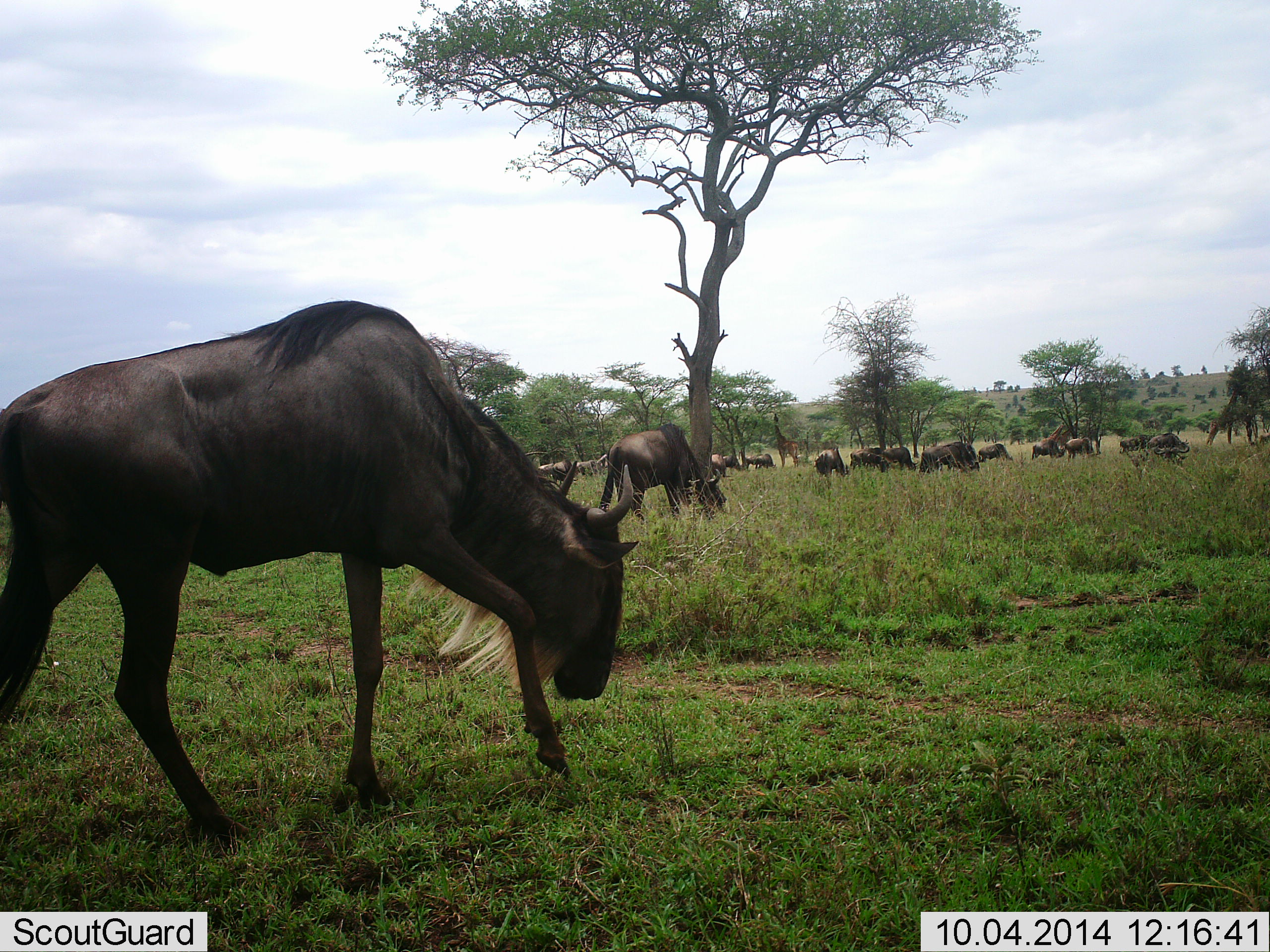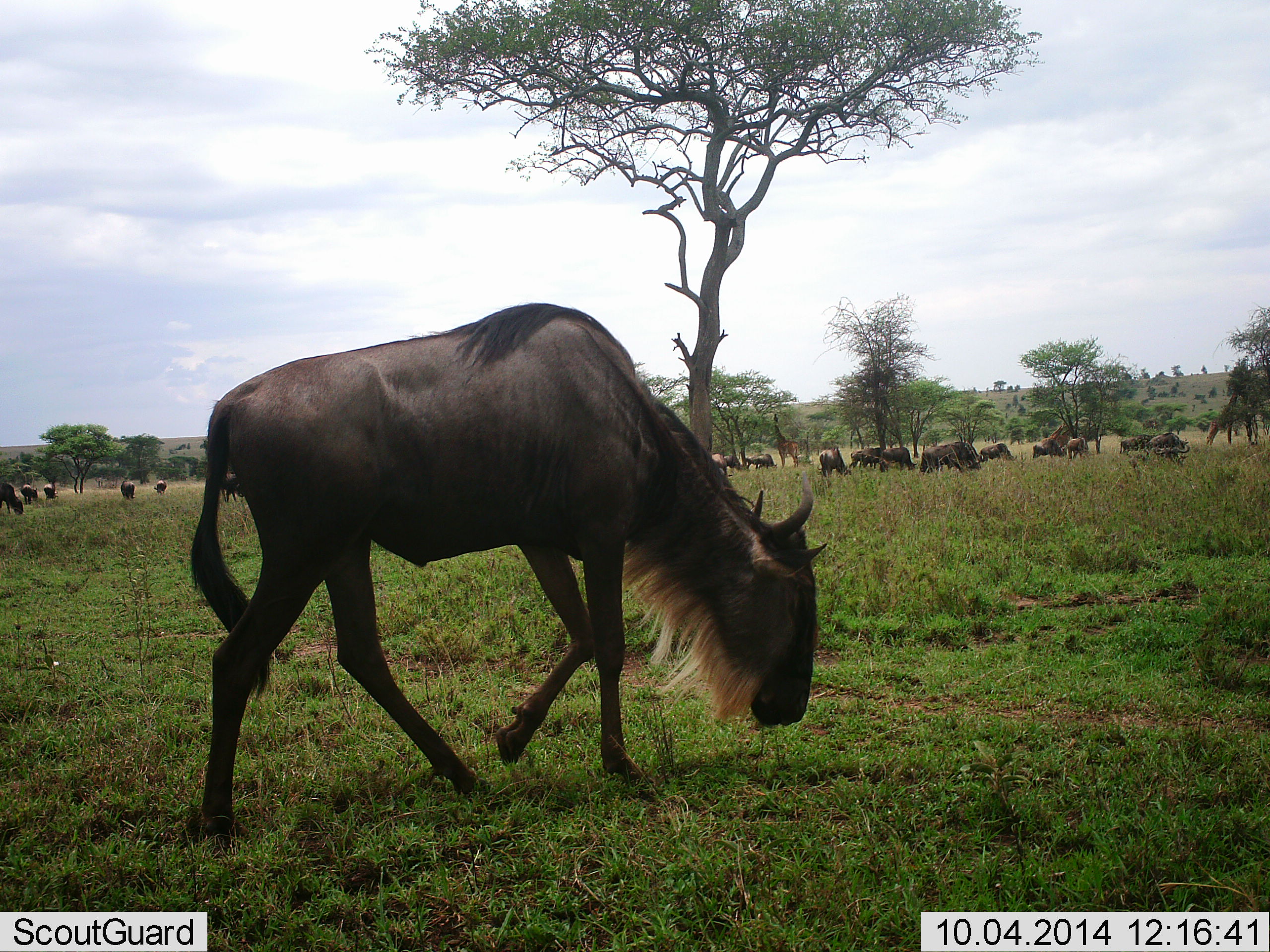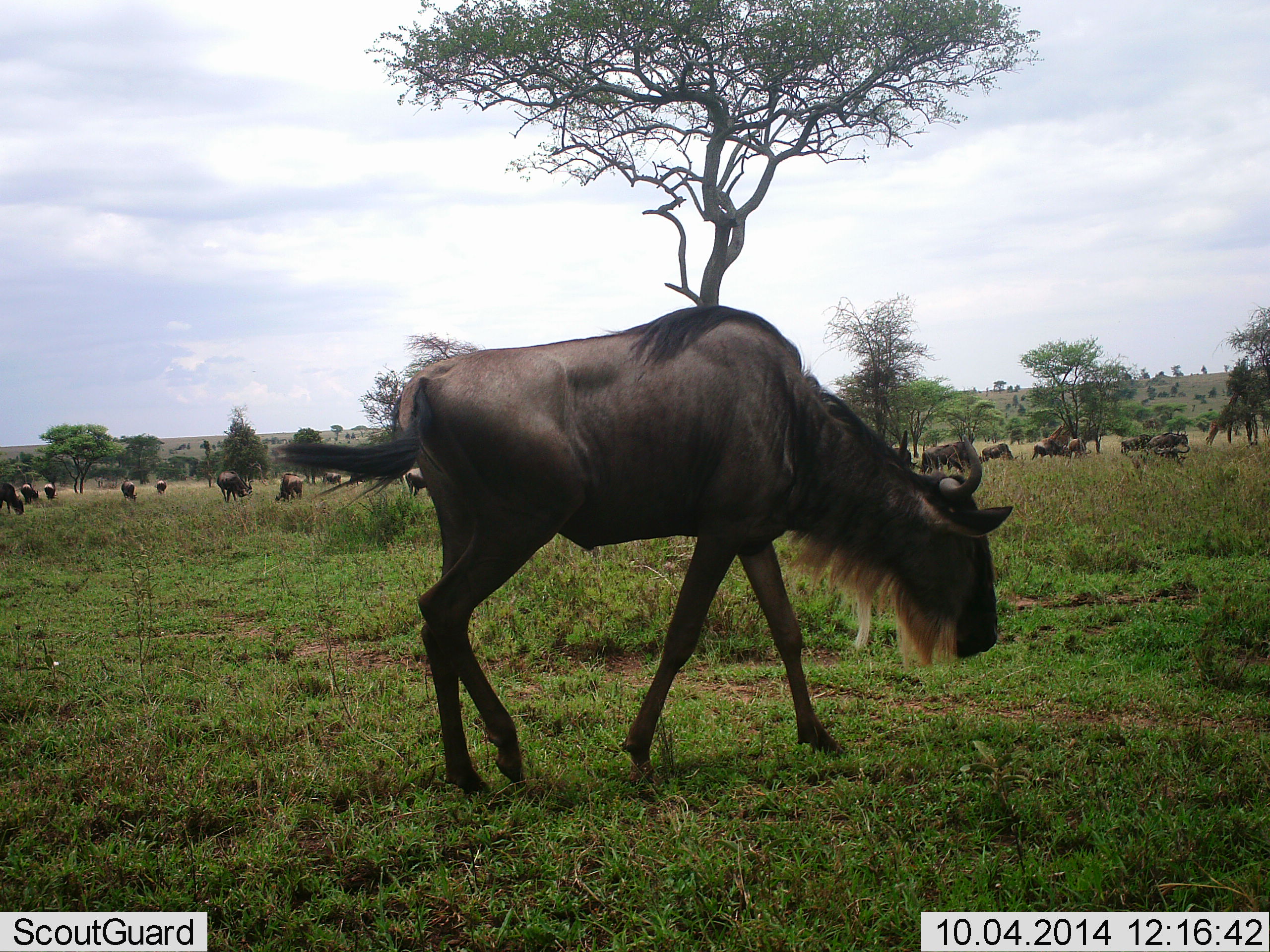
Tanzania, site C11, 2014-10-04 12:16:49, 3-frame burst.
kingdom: Animalia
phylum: Chordata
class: Mammalia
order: Artiodactyla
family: Bovidae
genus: Connochaetes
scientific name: Connochaetes taurinus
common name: blue wildebeest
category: wildebeest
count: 11-50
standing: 73%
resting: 18%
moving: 73%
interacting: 9%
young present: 0%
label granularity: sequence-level